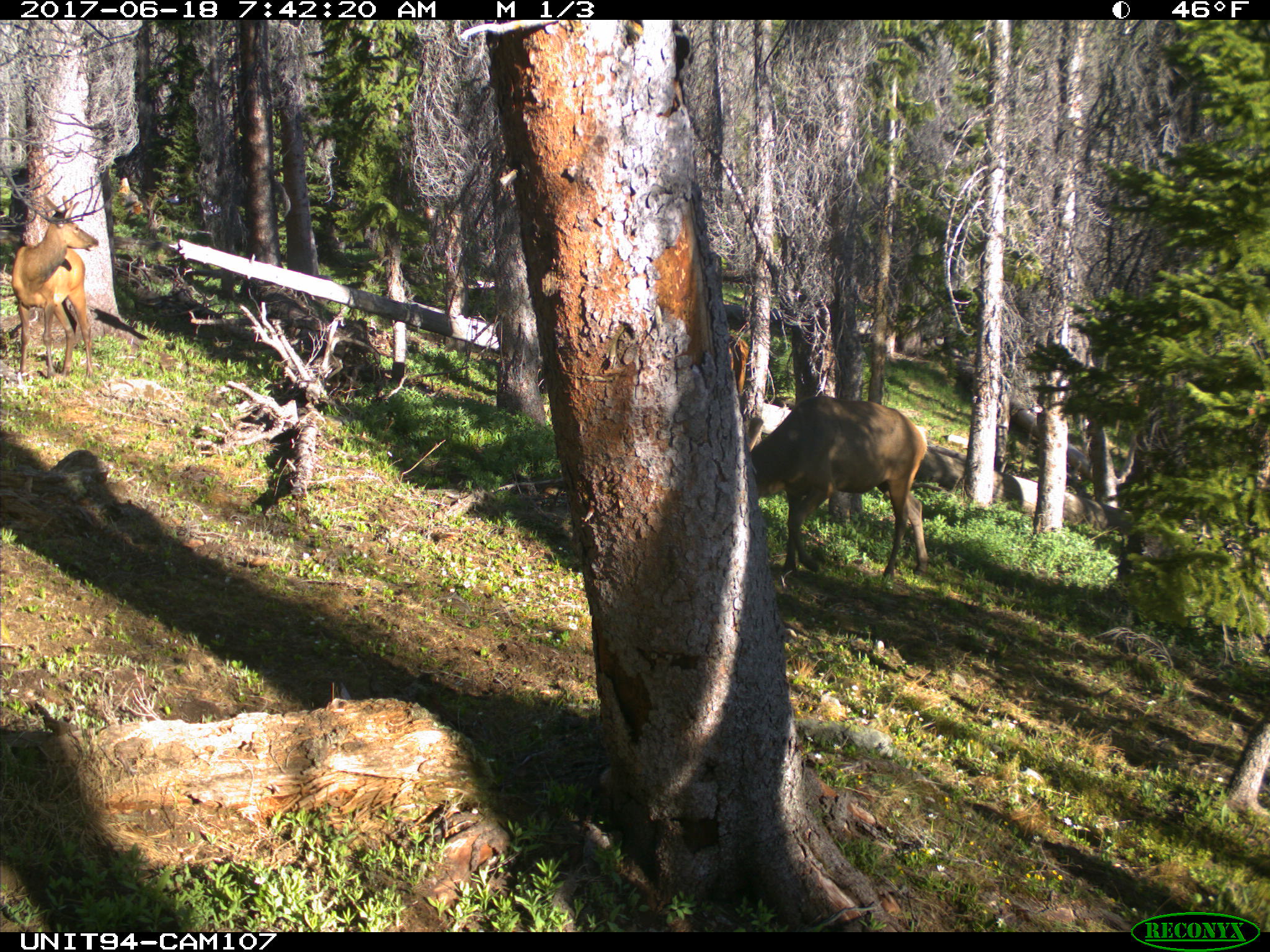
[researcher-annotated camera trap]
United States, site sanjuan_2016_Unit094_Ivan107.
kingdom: Animalia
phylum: Chordata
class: Mammalia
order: Artiodactyla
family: Cervidae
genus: Cervus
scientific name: Cervus elaphus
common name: red deer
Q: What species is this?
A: Cervus elaphus (red deer).